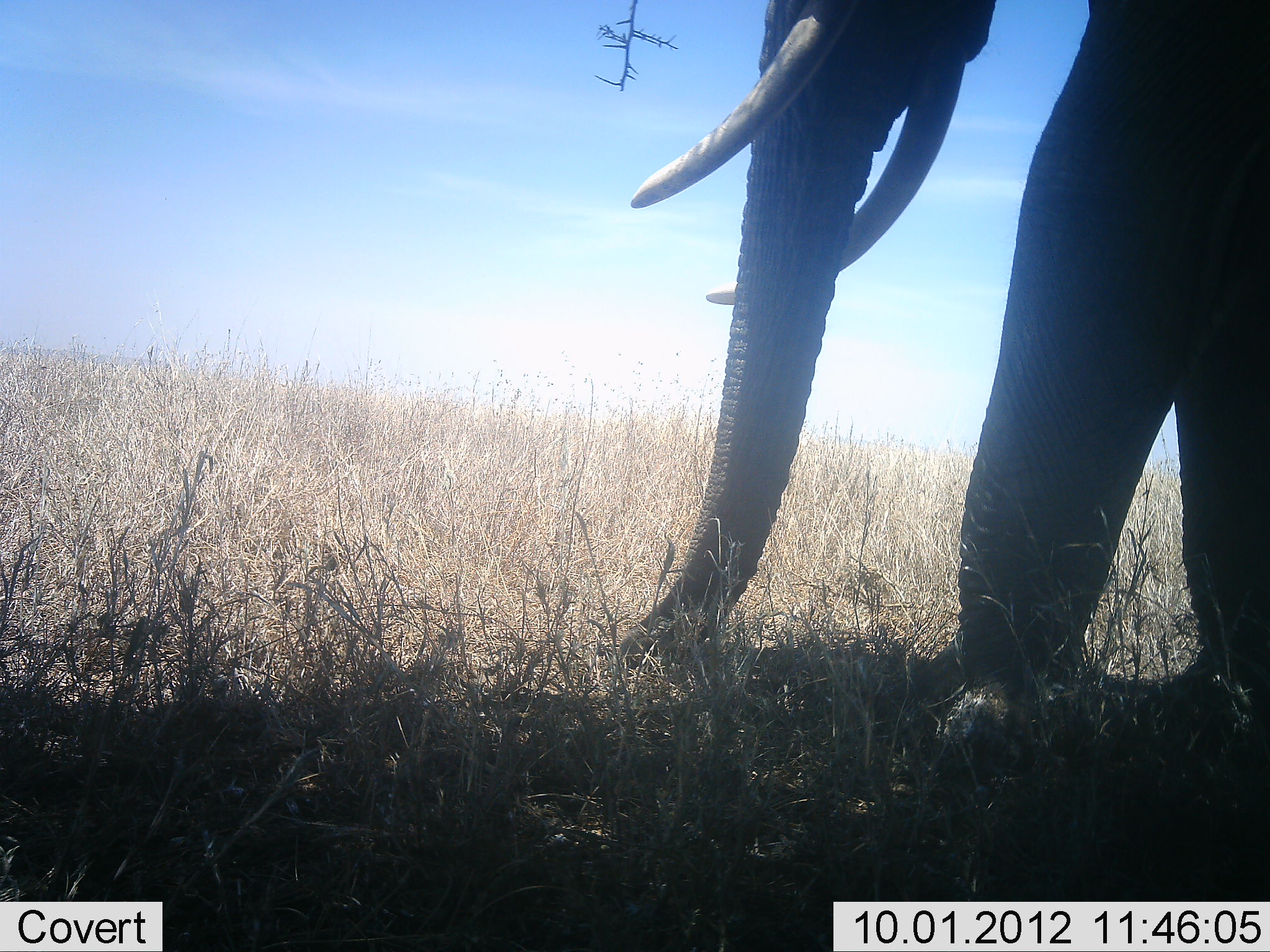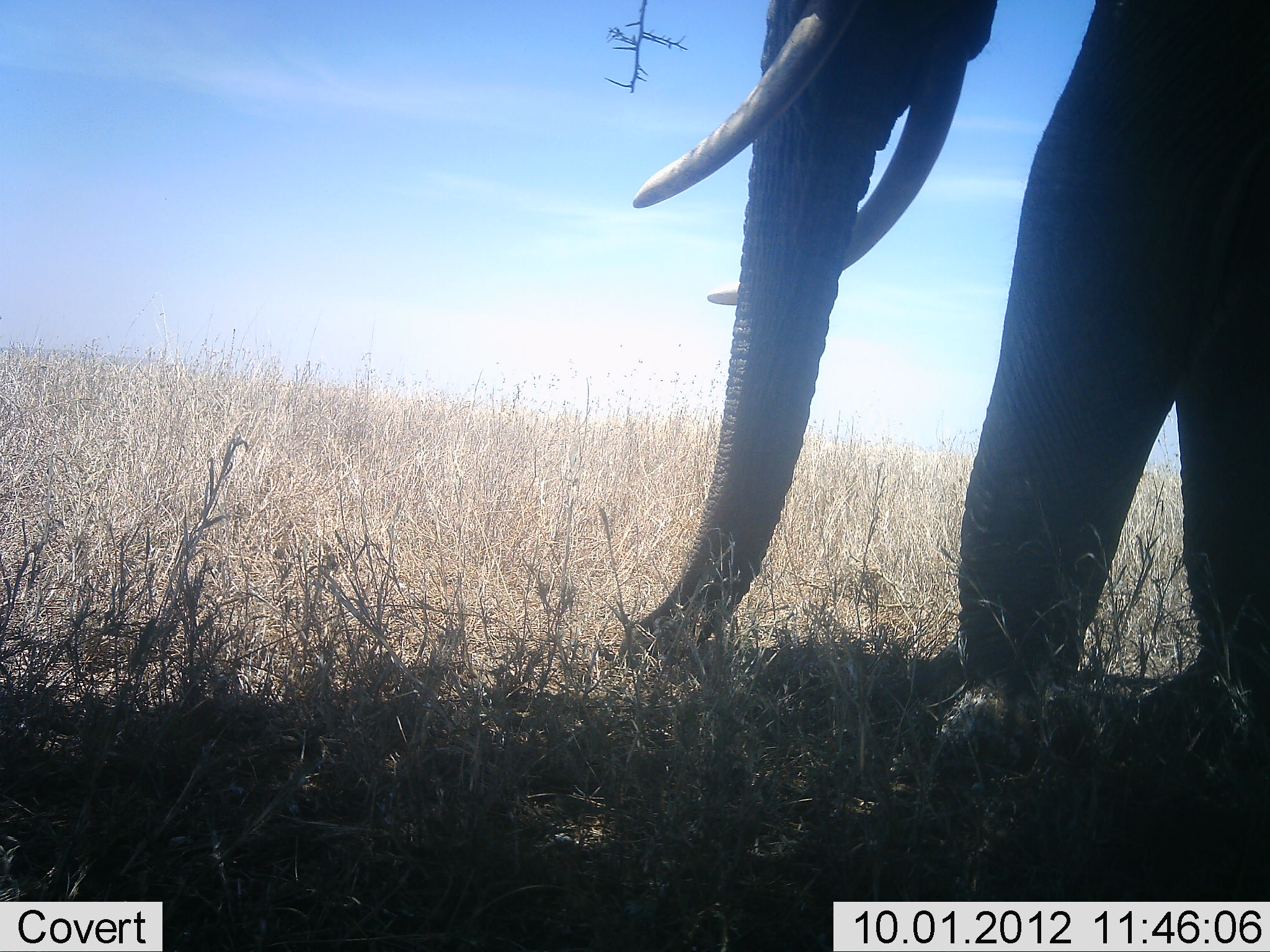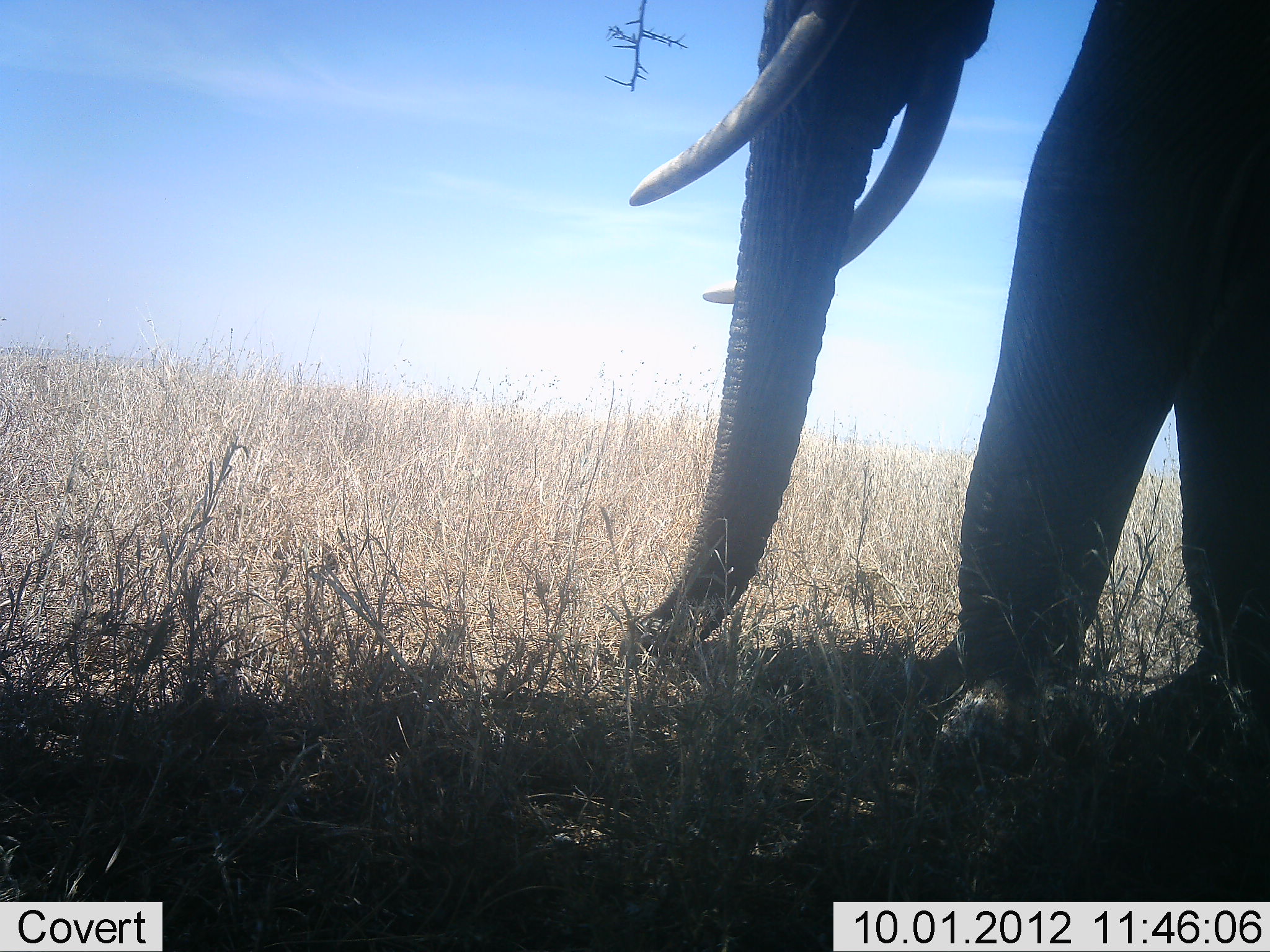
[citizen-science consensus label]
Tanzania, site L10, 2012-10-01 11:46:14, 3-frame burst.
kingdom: Animalia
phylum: Chordata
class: Mammalia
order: Proboscidea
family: Elephantidae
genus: Loxodonta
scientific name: Loxodonta africana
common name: african bush elephant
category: elephant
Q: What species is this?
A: Elephant (african bush elephant) (Loxodonta africana).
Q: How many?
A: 1.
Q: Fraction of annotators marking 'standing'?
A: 100%.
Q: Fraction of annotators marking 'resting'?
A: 0%.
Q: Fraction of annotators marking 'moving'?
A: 0%.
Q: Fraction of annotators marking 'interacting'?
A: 0%.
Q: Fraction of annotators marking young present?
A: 0%.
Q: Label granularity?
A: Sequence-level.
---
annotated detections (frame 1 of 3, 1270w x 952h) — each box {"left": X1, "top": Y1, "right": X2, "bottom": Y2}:
animal: {"left": 619, "top": 0, "right": 1269, "bottom": 764}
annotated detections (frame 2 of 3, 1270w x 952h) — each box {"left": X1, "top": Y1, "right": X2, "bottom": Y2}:
animal: {"left": 617, "top": 1, "right": 1270, "bottom": 783}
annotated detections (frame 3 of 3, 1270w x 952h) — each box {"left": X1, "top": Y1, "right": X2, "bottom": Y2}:
animal: {"left": 615, "top": 0, "right": 1270, "bottom": 747}